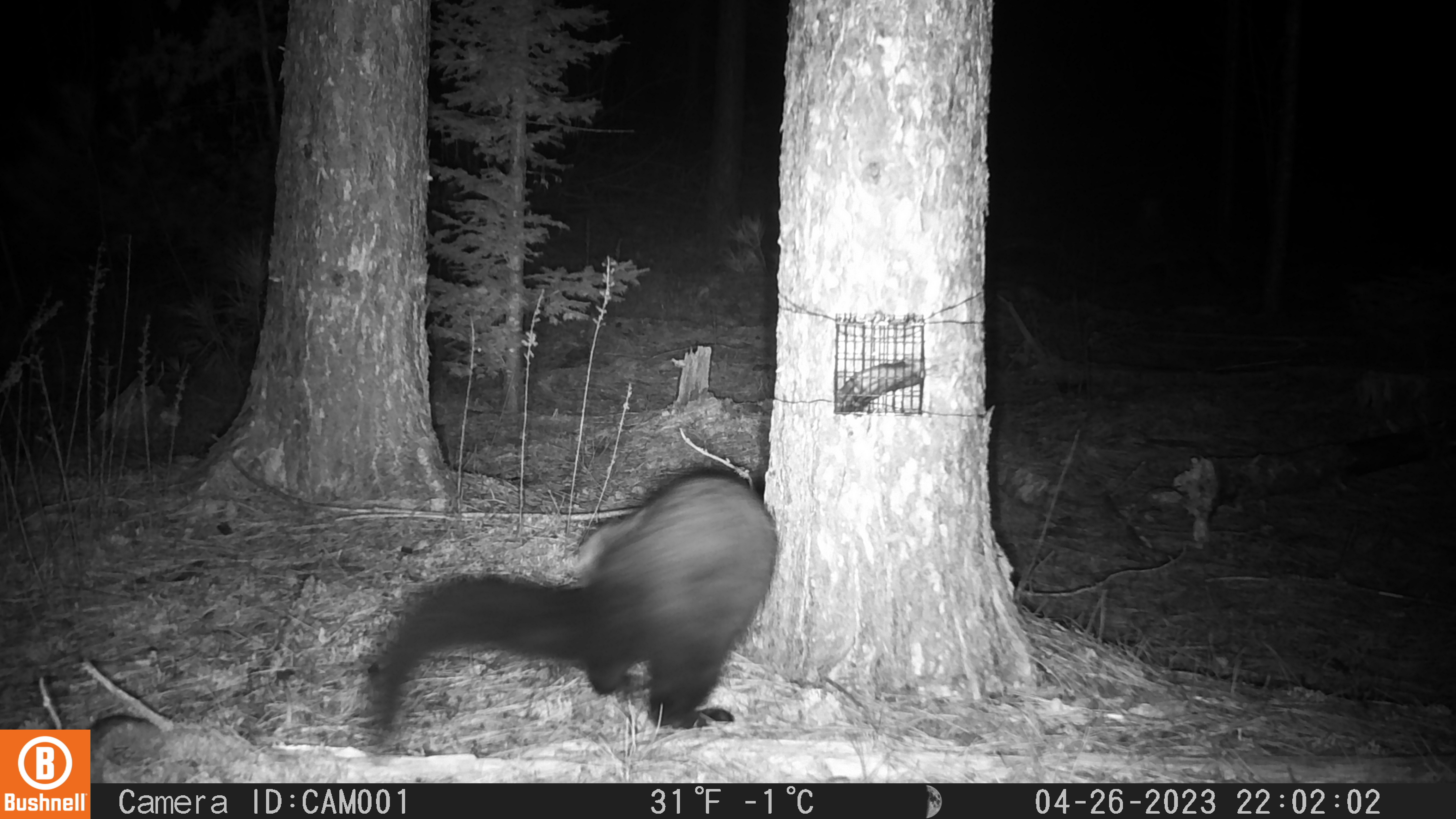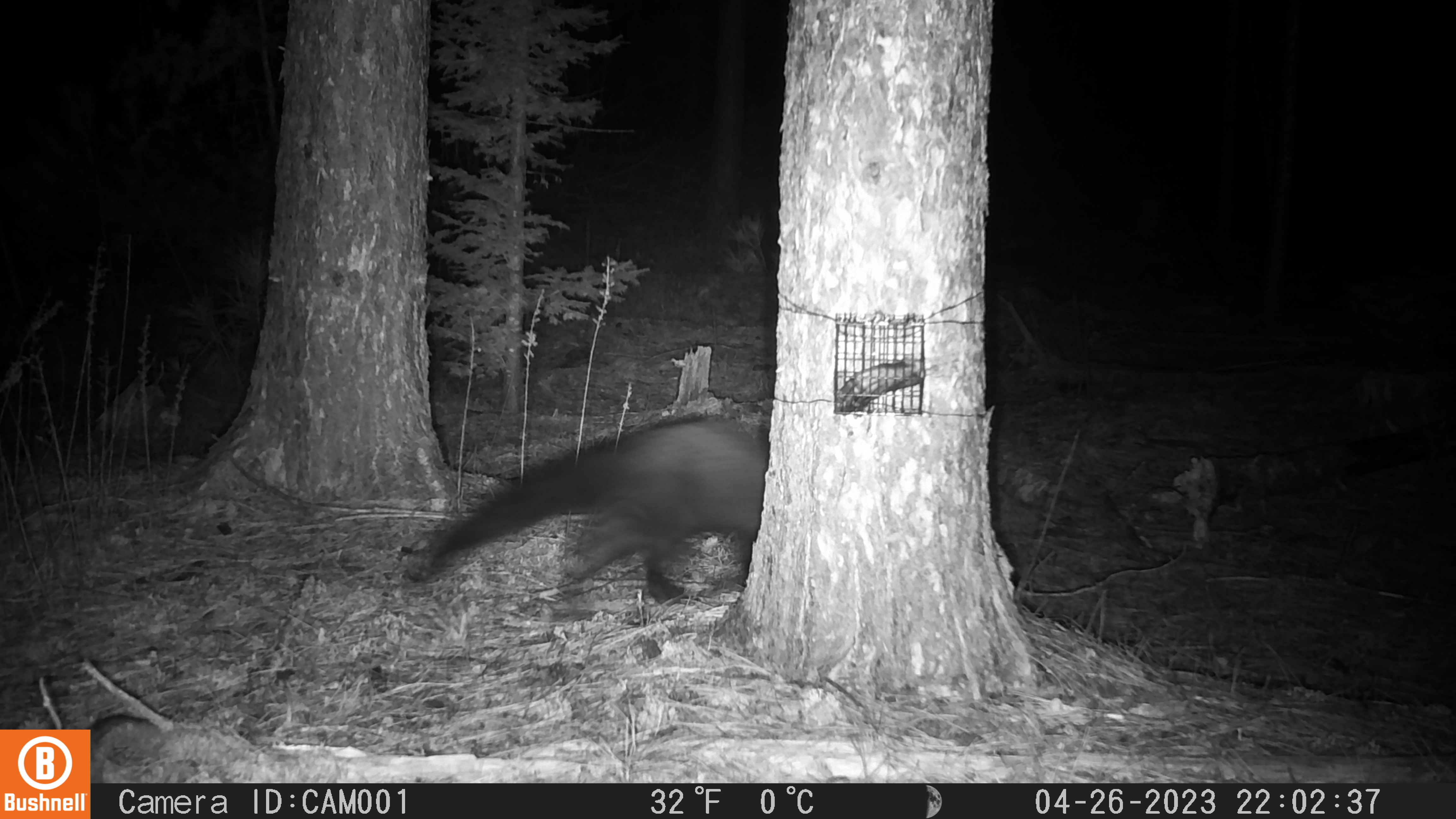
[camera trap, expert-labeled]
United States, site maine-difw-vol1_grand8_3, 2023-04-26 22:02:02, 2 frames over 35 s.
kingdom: Animalia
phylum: Chordata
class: Mammalia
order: Carnivora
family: Mustelidae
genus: Pekania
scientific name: Pekania pennanti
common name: fisher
Fisher (Pekania pennanti).